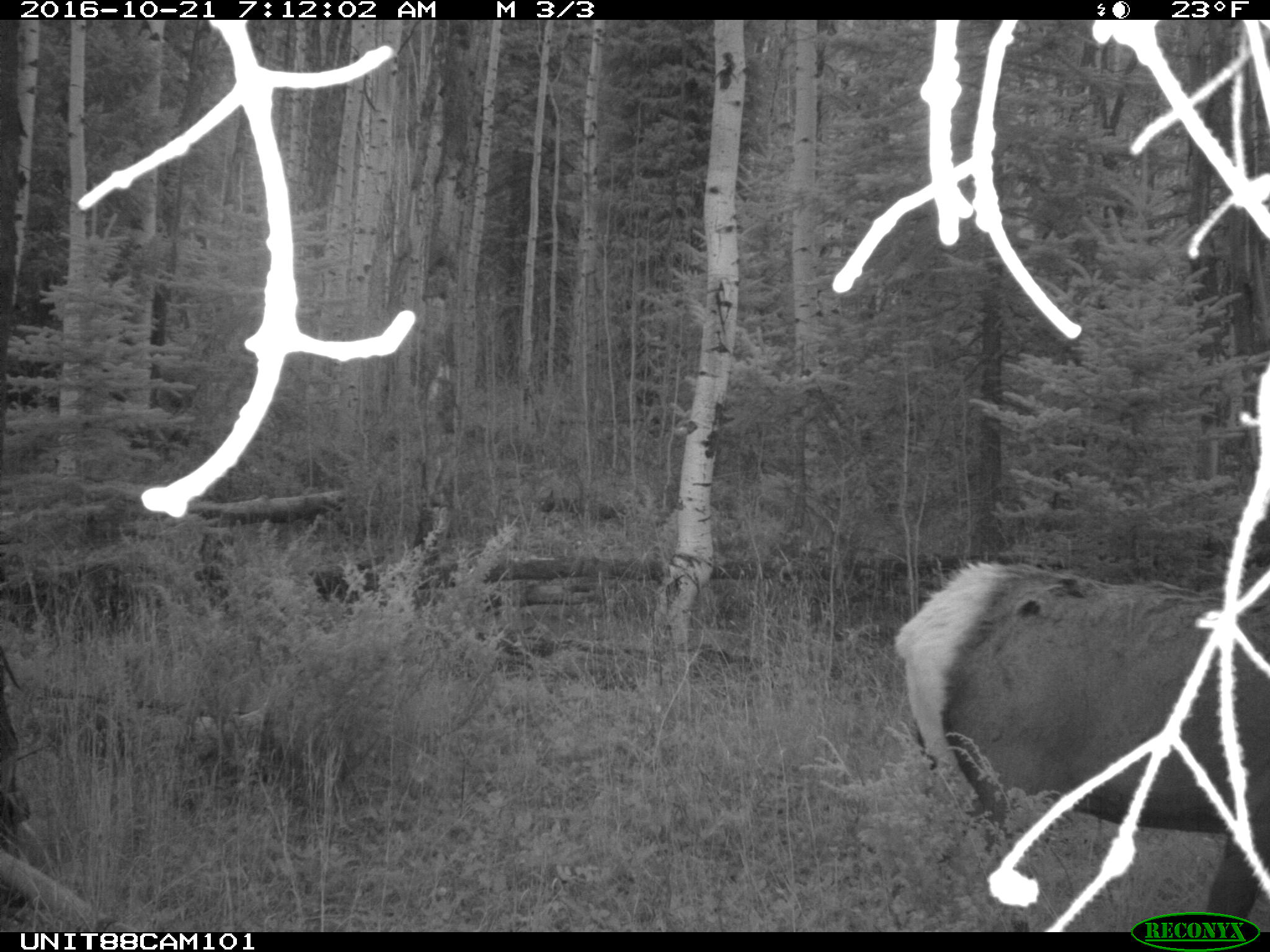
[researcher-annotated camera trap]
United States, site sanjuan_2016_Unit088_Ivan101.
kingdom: Animalia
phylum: Chordata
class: Mammalia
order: Artiodactyla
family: Cervidae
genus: Cervus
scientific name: Cervus elaphus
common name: red deer